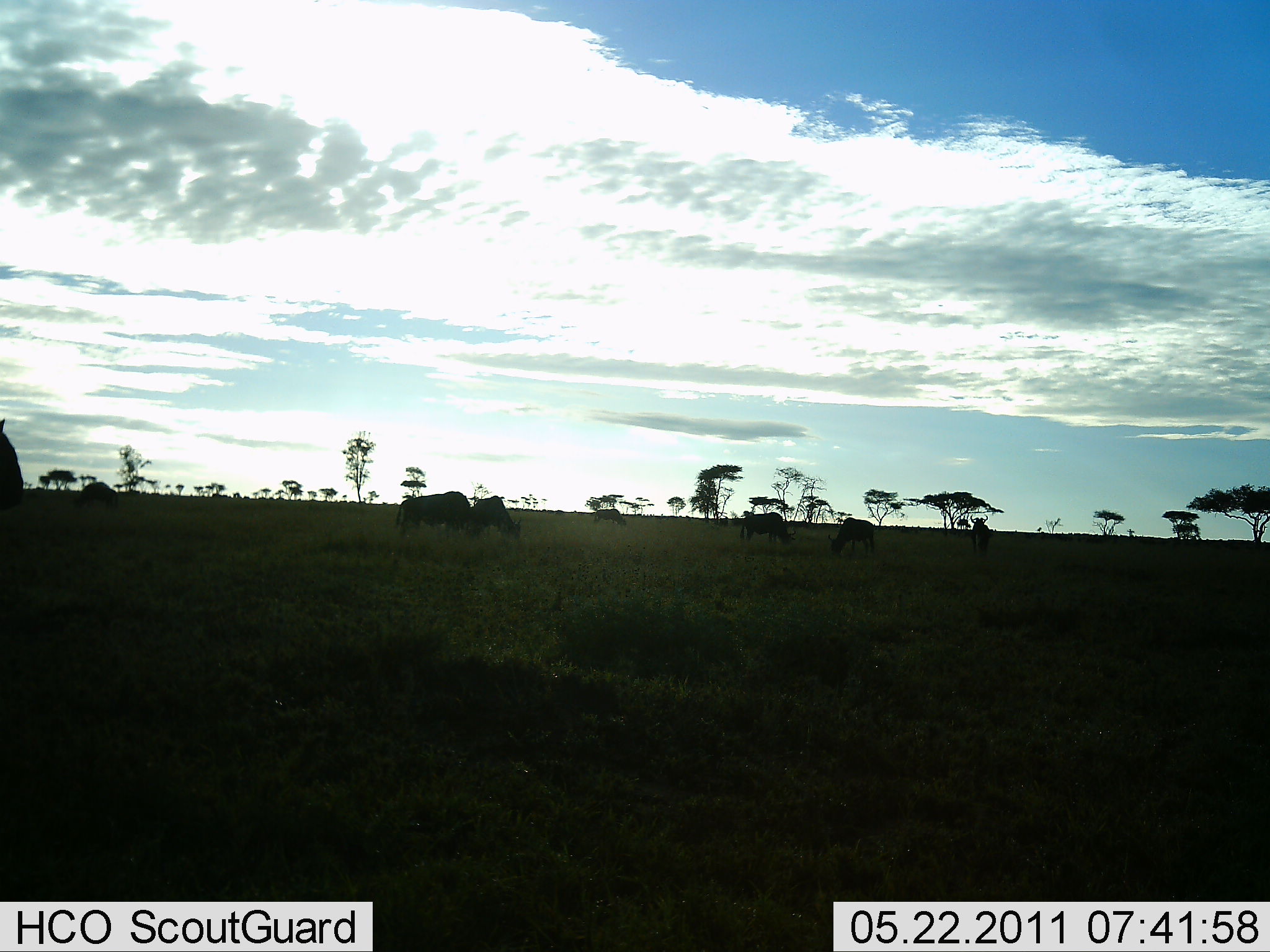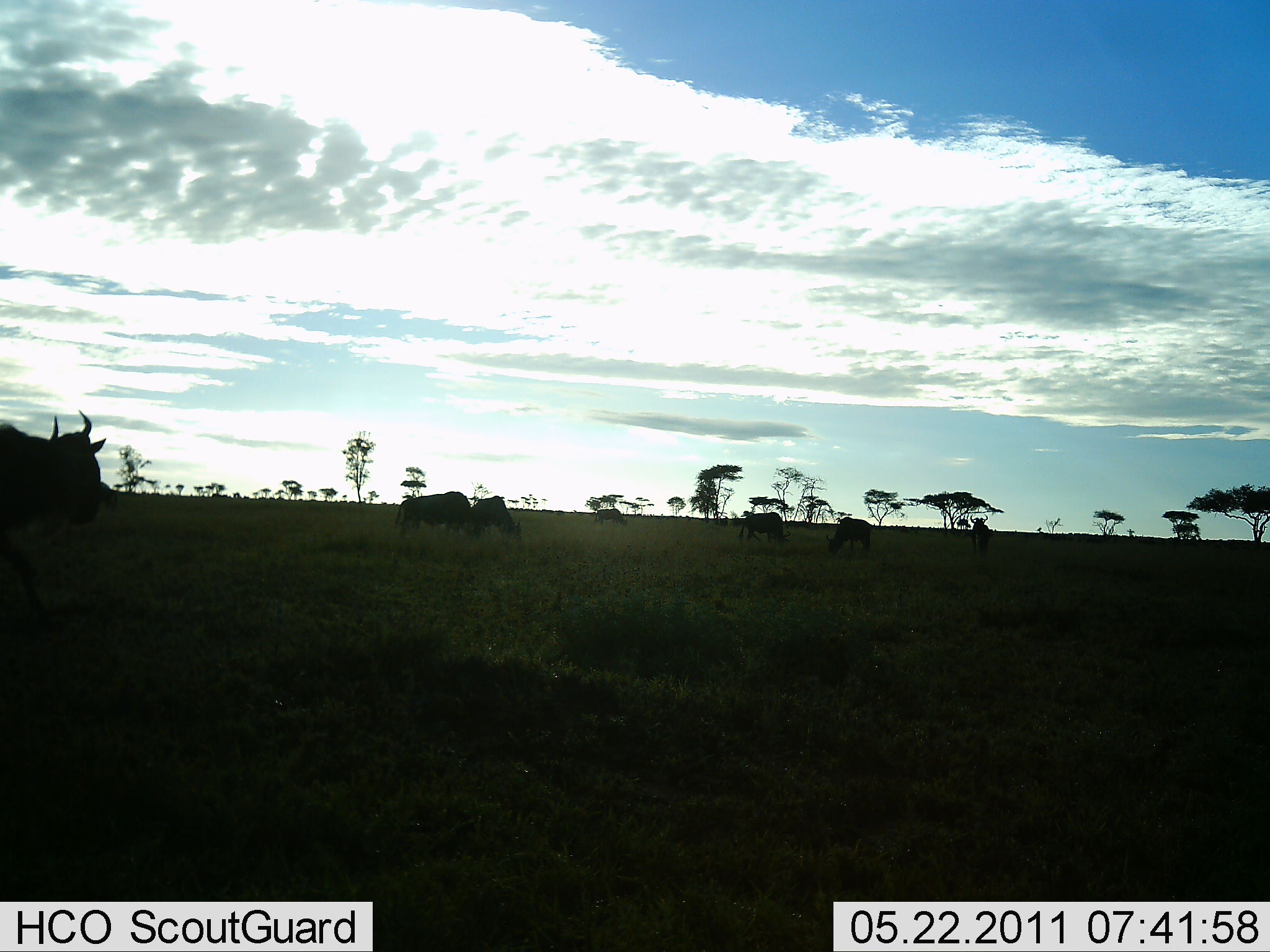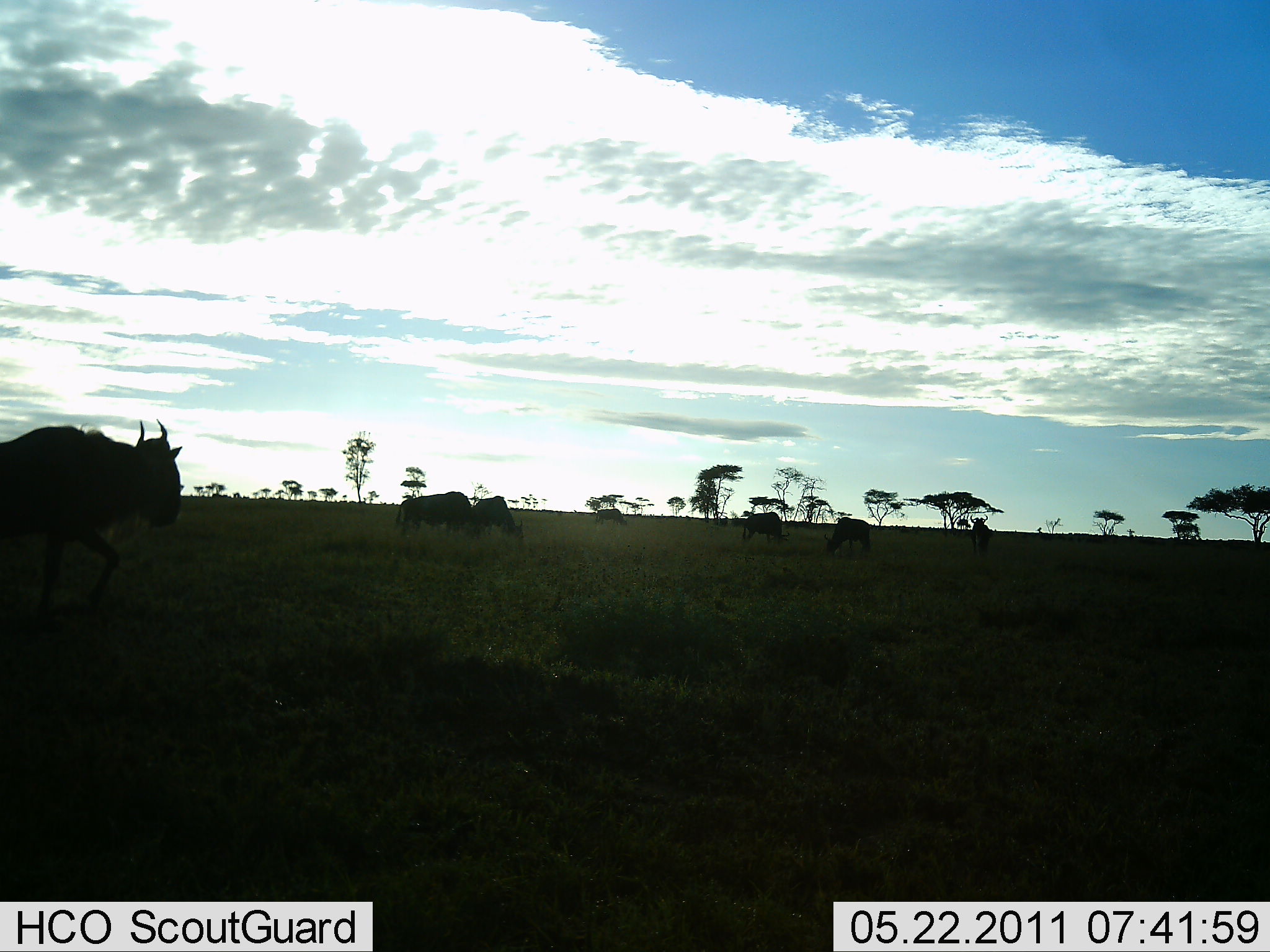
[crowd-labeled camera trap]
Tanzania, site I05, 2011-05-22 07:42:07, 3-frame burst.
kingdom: Animalia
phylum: Chordata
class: Mammalia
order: Artiodactyla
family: Bovidae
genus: Connochaetes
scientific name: Connochaetes taurinus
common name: blue wildebeest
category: wildebeest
Wildebeest (blue wildebeest) (Connochaetes taurinus), count 8. Behavior (volunteer vote fractions): standing 27%, resting 9%, moving 64%, interacting 0%. Young present (vote fraction): 0%. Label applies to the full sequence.